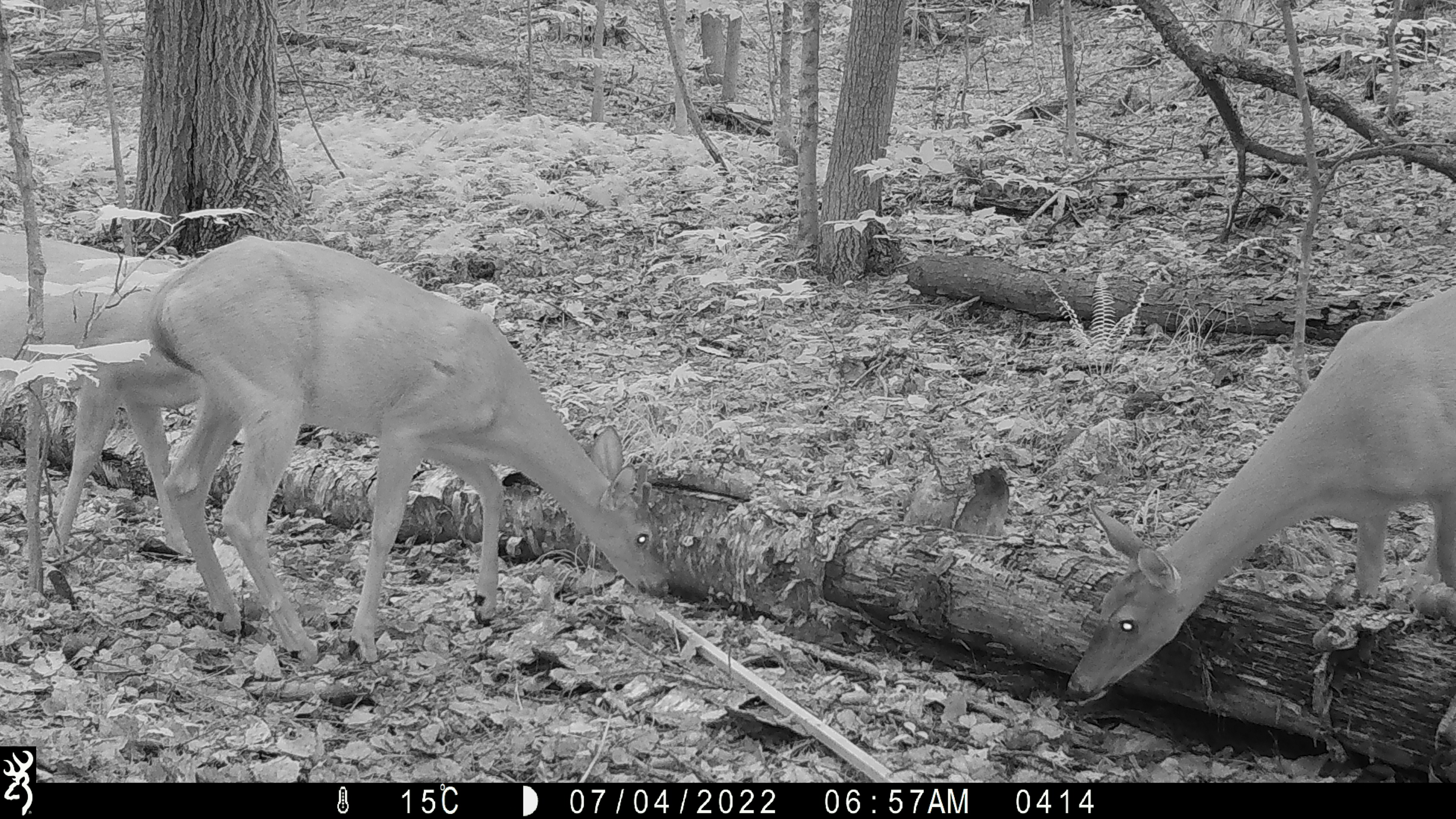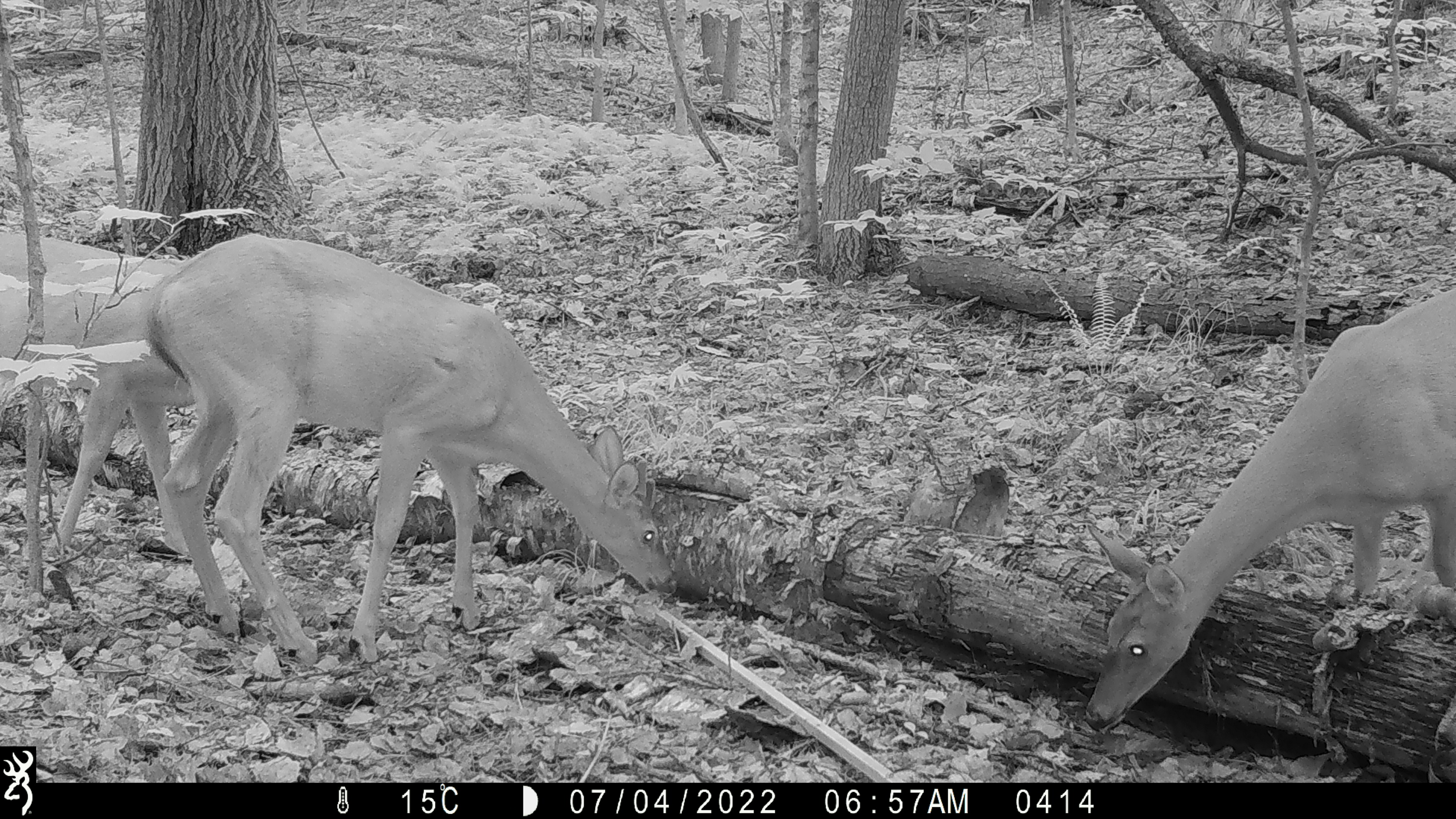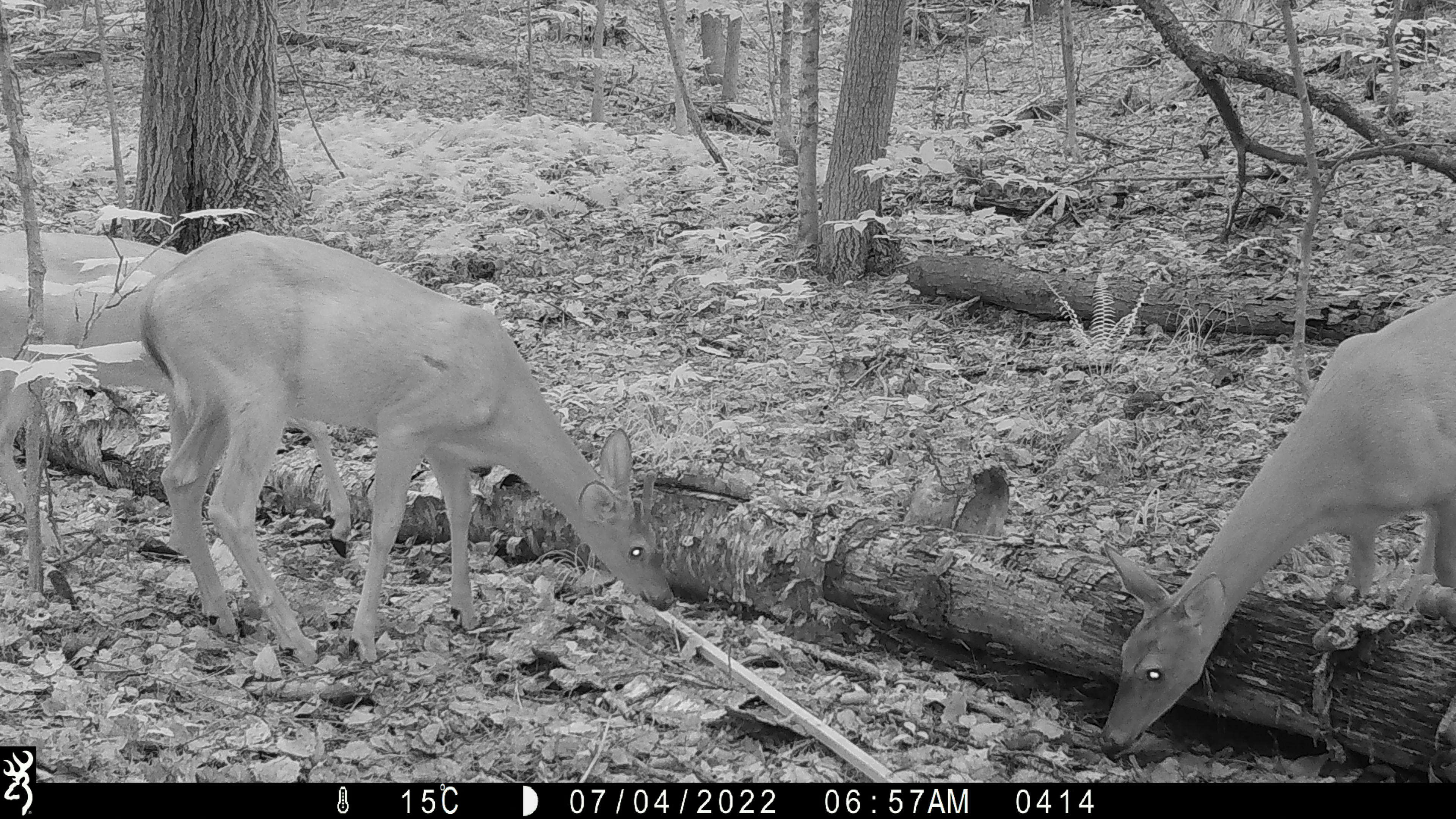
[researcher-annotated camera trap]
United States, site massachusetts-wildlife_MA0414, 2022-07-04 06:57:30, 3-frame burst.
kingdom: Animalia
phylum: Chordata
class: Mammalia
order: Artiodactyla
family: Cervidae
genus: Odocoileus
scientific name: Odocoileus virginianus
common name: white-tailed deer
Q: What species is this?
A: White-tailed deer (Odocoileus virginianus).